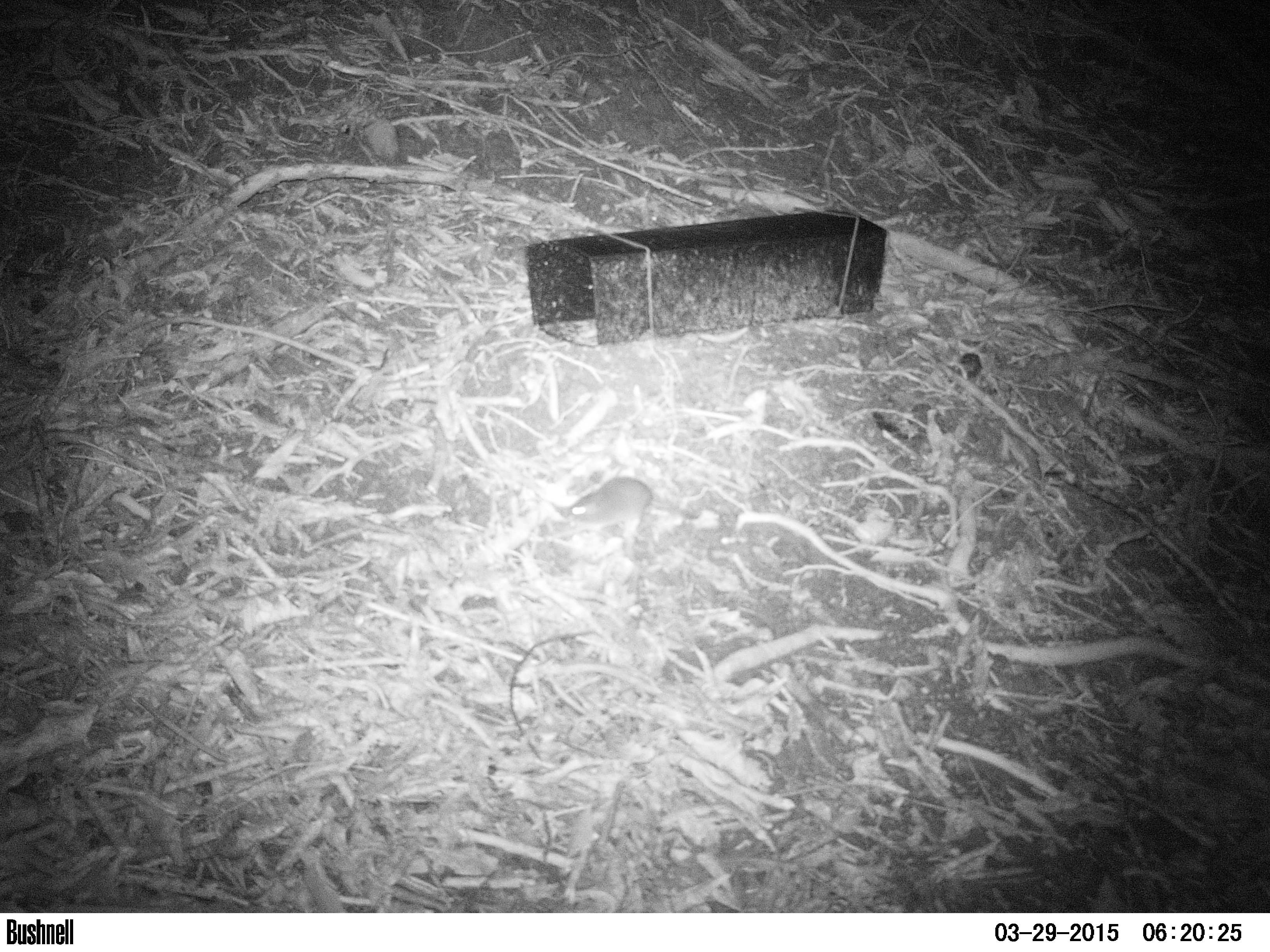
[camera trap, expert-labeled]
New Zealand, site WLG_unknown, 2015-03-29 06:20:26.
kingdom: Animalia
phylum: Chordata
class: Mammalia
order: Rodentia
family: Muridae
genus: Mus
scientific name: Mus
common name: mouse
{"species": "mouse (Mus)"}